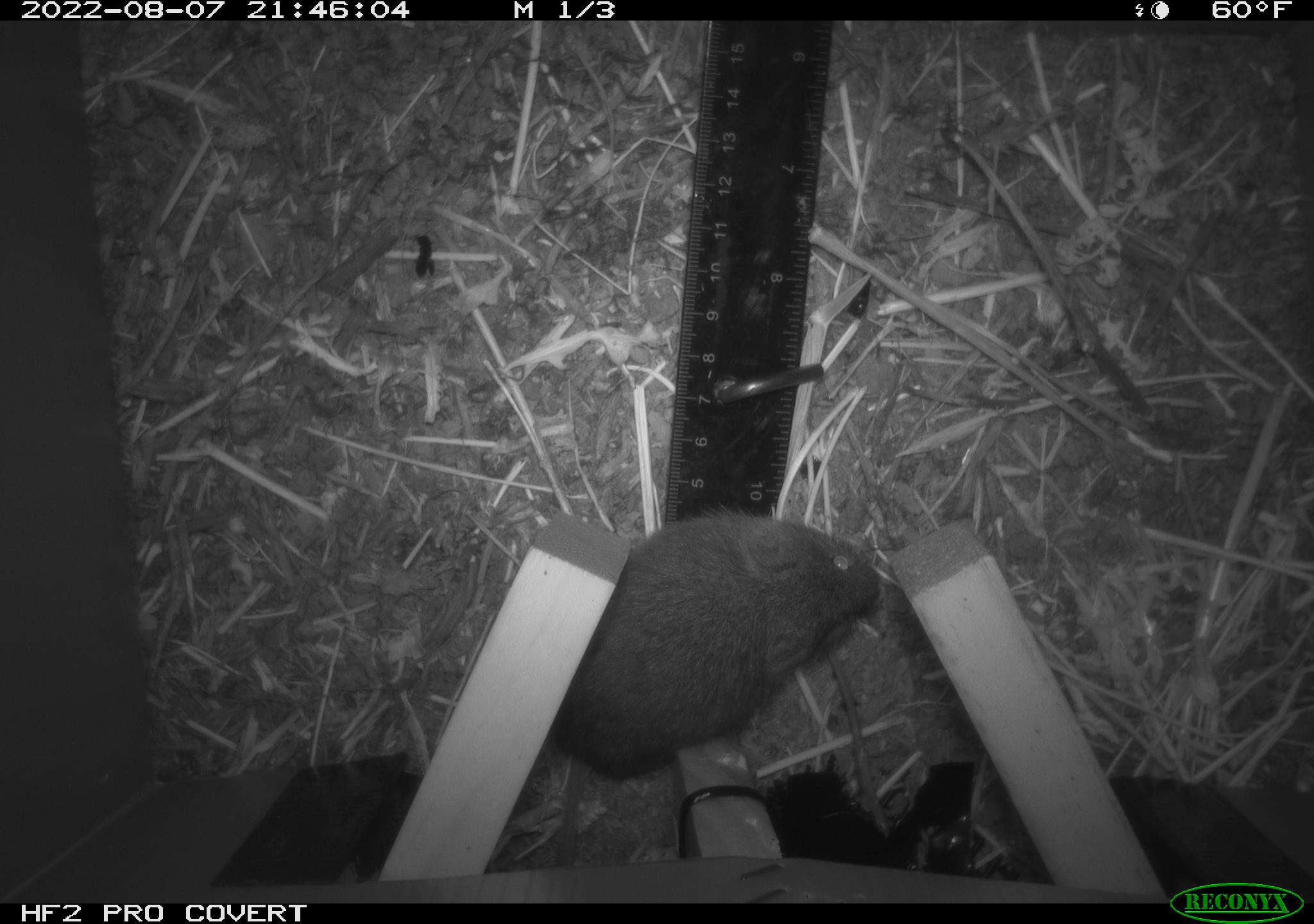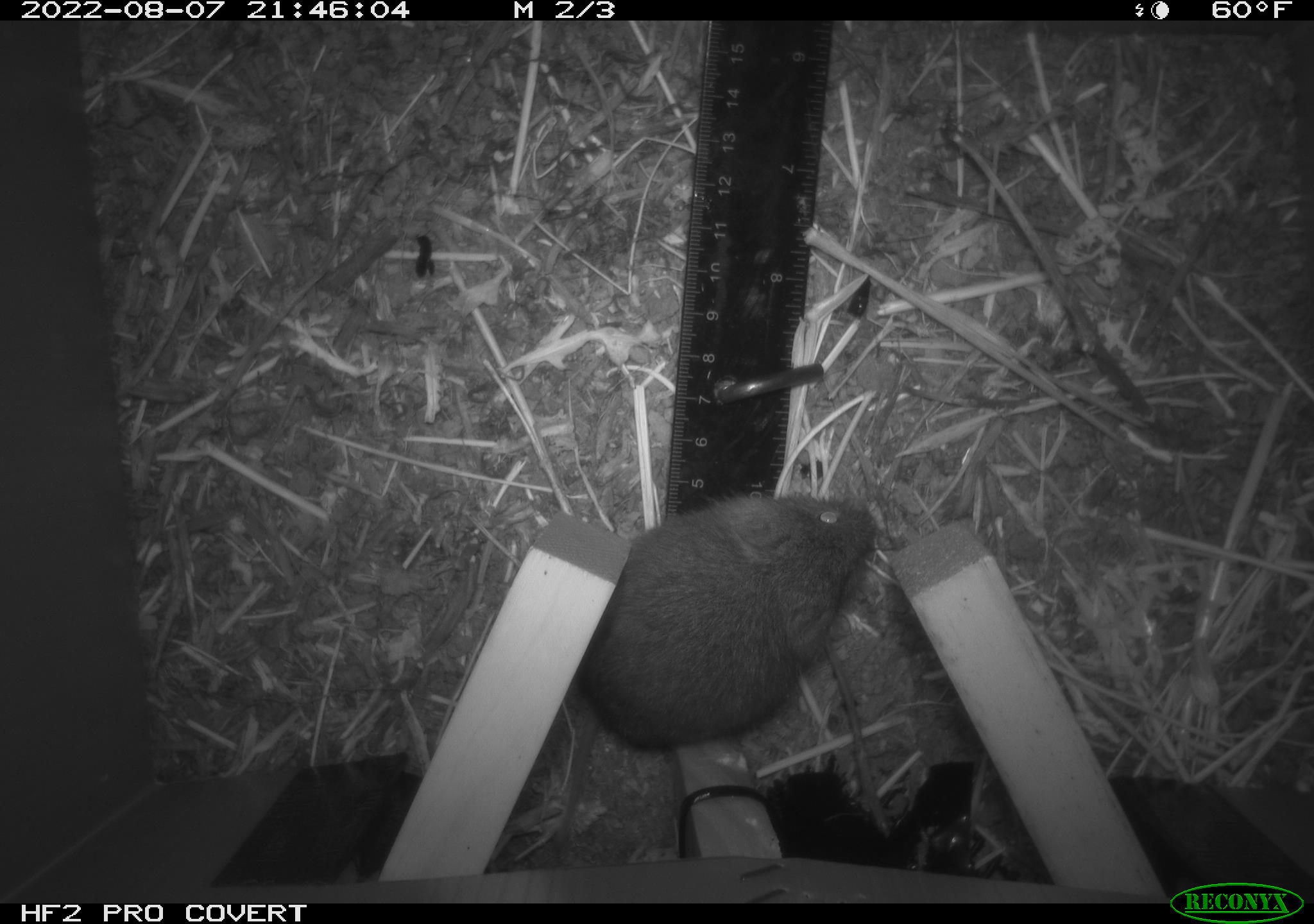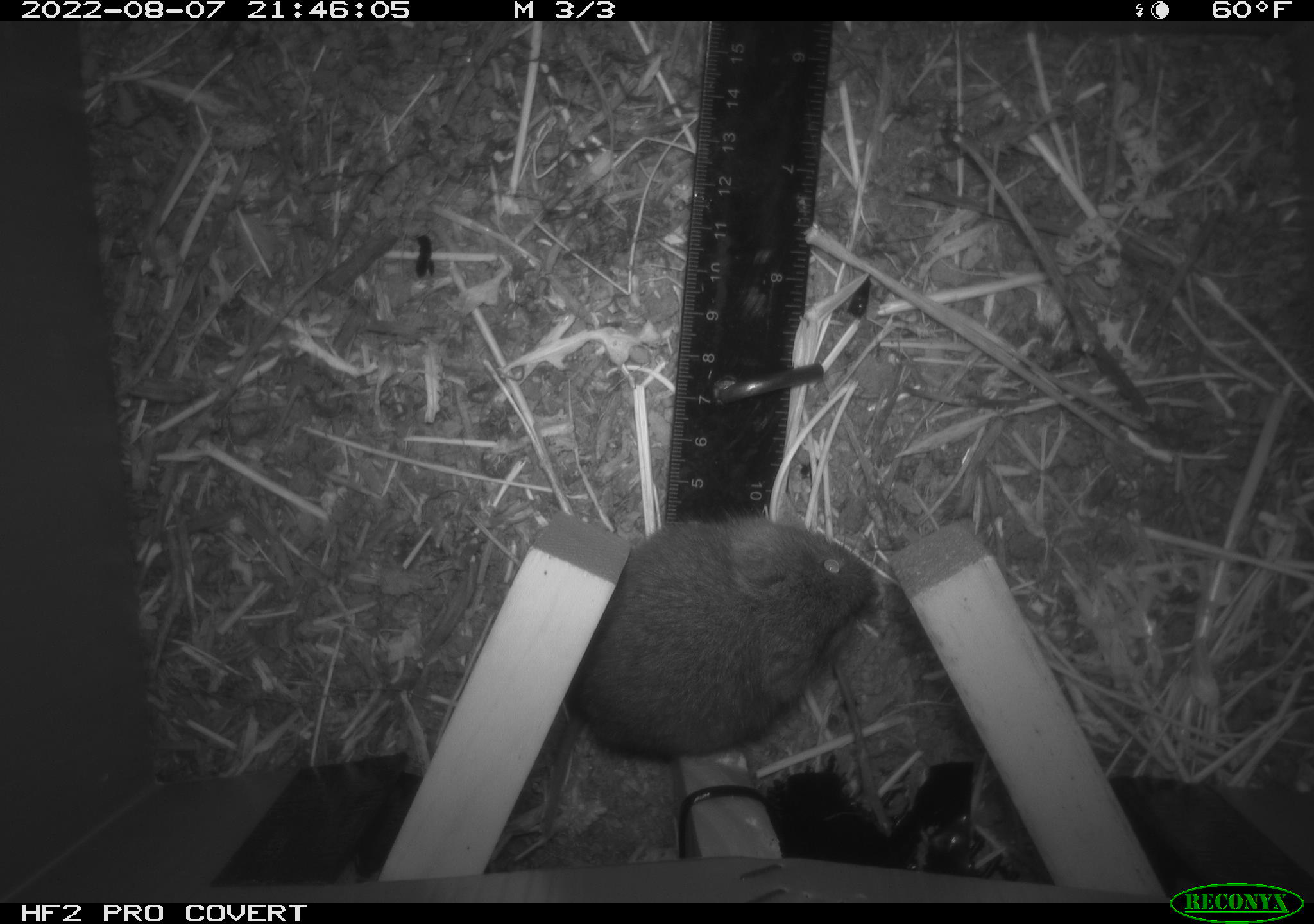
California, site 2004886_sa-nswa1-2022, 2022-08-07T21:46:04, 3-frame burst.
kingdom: Animalia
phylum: Chordata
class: Mammalia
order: Rodentia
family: Cricetidae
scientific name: Cricetidae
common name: hamsters, voles, lemmings, and allies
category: cricetidae family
Cricetidae family (hamsters, voles, lemmings, and allies) (Cricetidae).